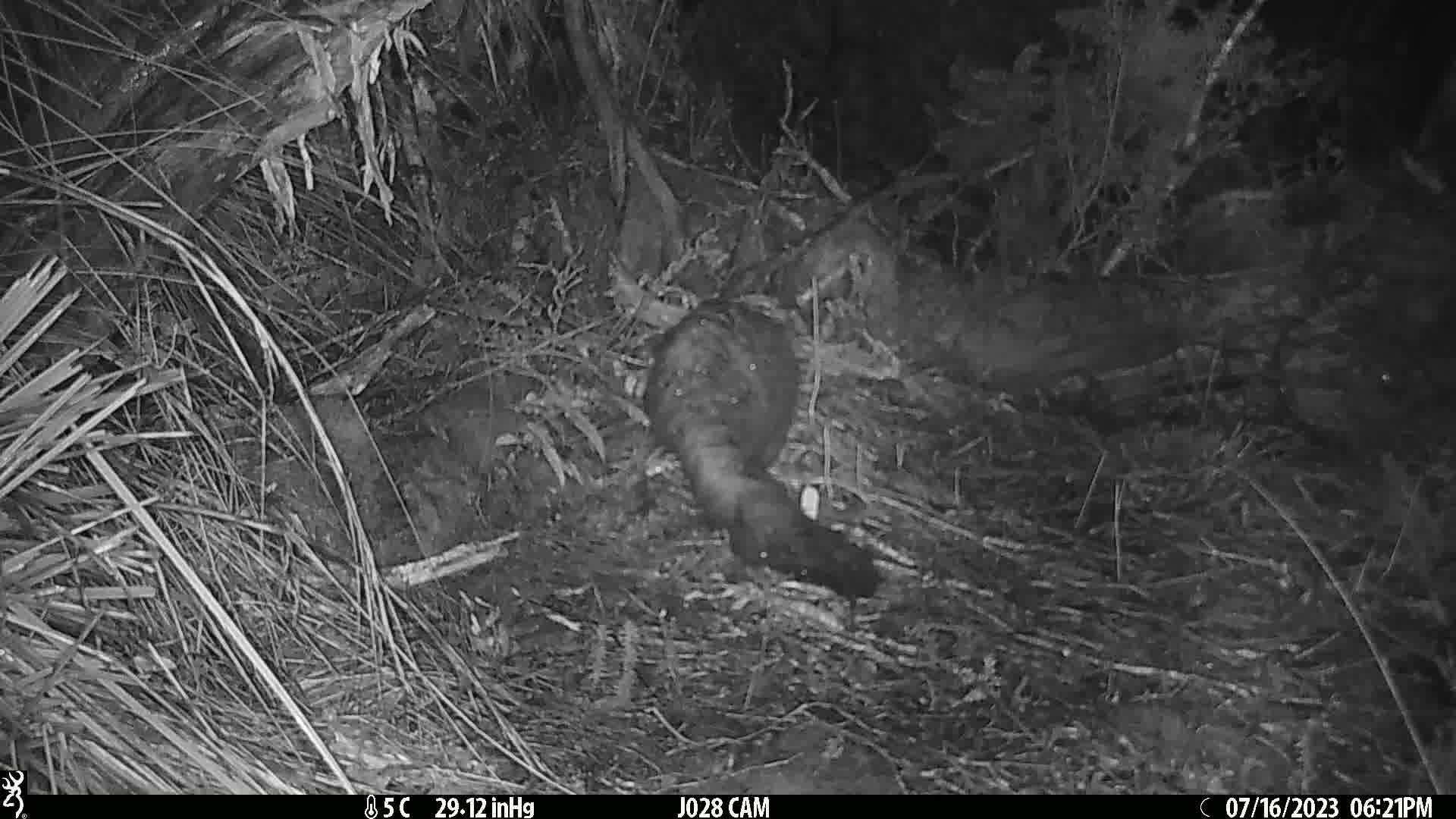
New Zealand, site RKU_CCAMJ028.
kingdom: Animalia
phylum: Chordata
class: Mammalia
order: Diprotodontia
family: Phalangeridae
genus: Trichosurus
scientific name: Trichosurus vulpecula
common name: common brushtail possum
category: possum